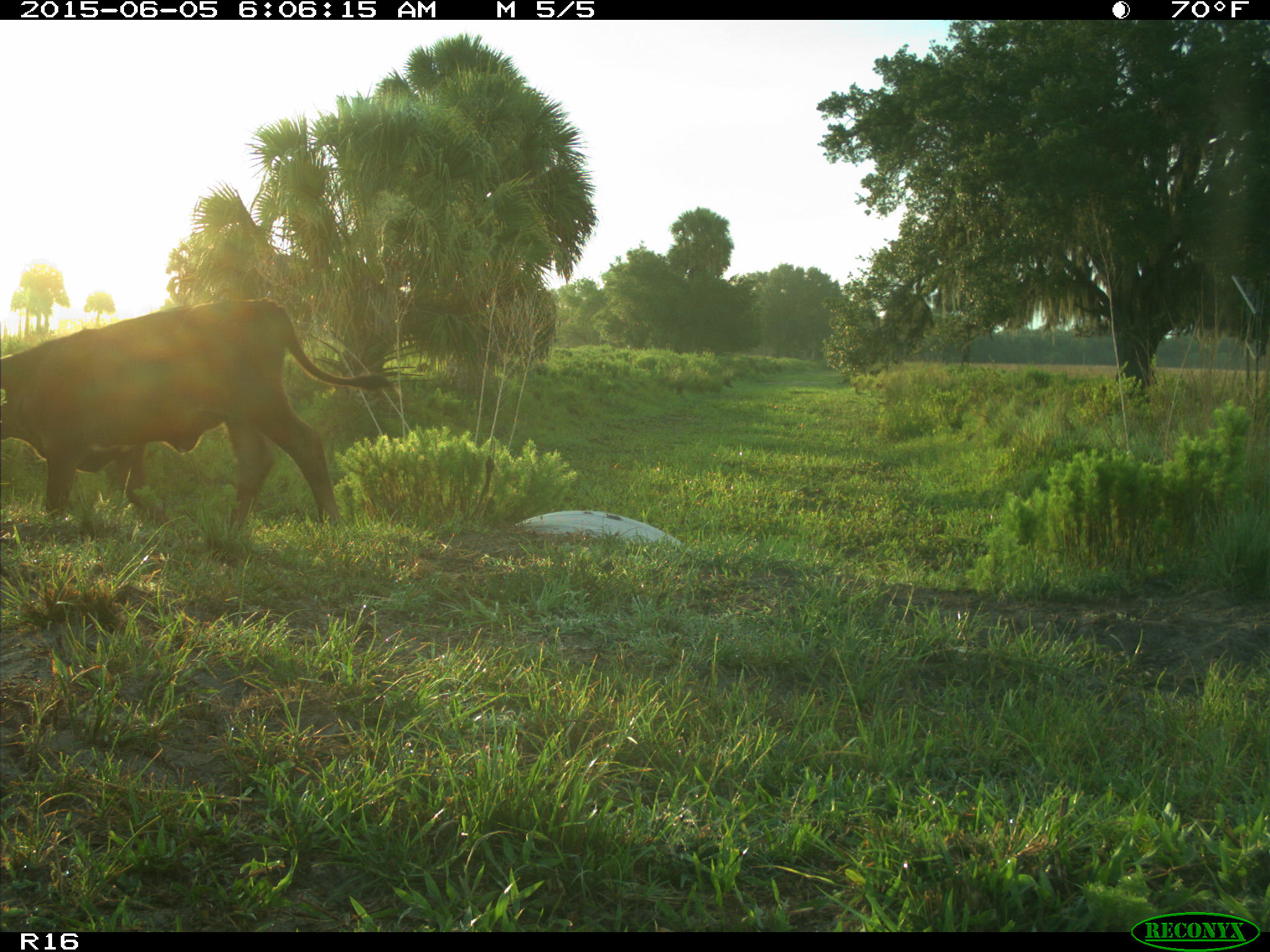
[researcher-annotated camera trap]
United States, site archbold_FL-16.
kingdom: Animalia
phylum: Chordata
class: Mammalia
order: Artiodactyla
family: Bovidae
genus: Bos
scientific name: Bos taurus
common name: domestic cow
Bos taurus (domestic cow).